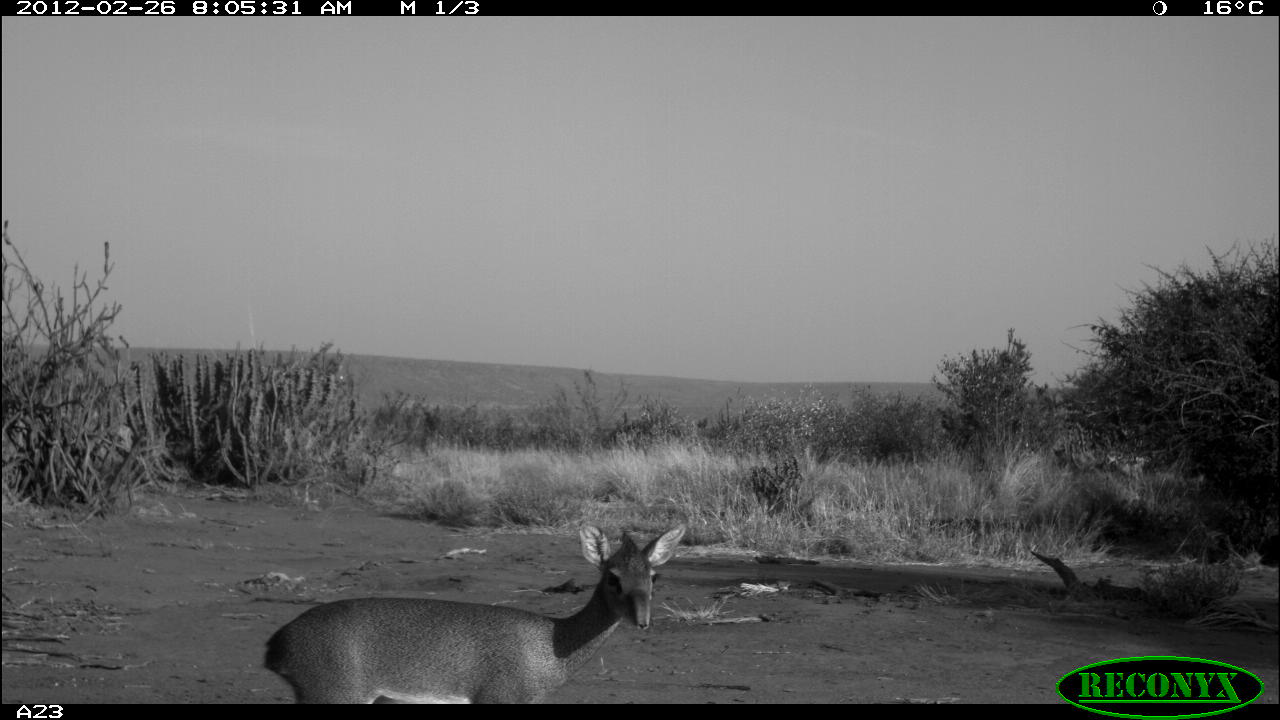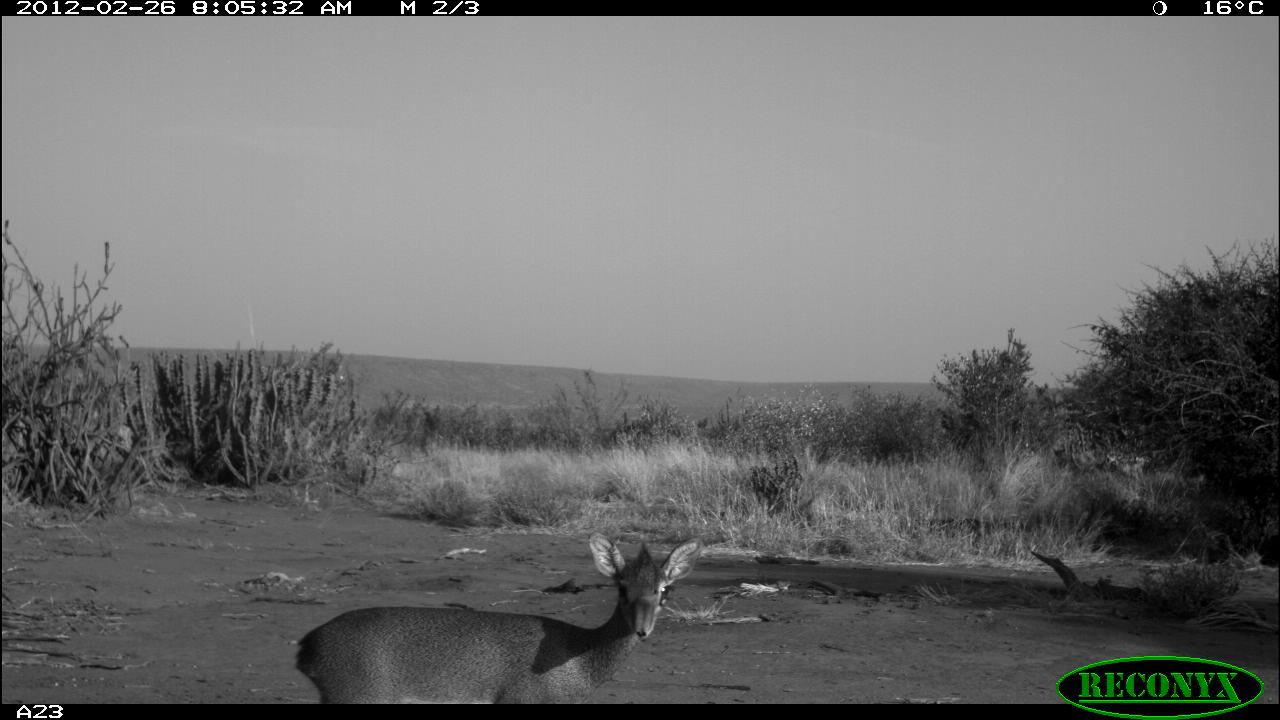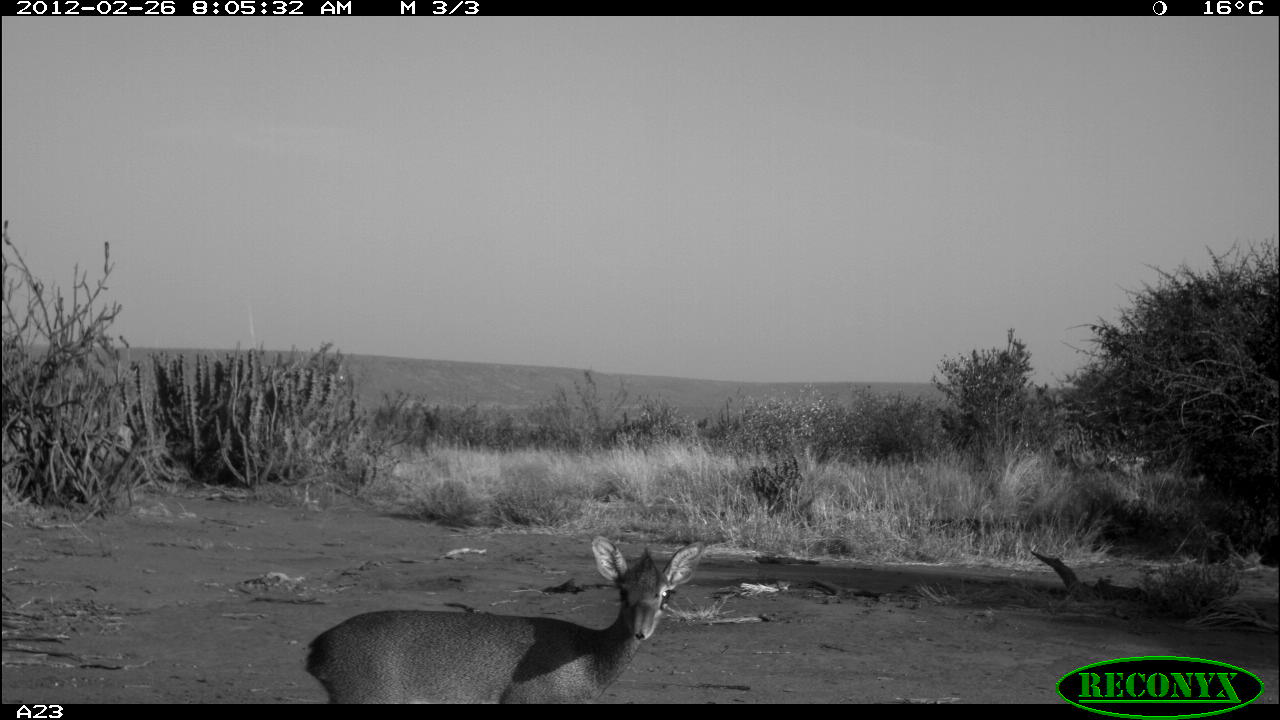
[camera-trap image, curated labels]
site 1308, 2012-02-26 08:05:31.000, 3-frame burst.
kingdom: Animalia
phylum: Chordata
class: Mammalia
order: Artiodactyla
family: Bovidae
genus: Madoqua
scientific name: Madoqua guentheri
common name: günther's dik-dik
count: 1